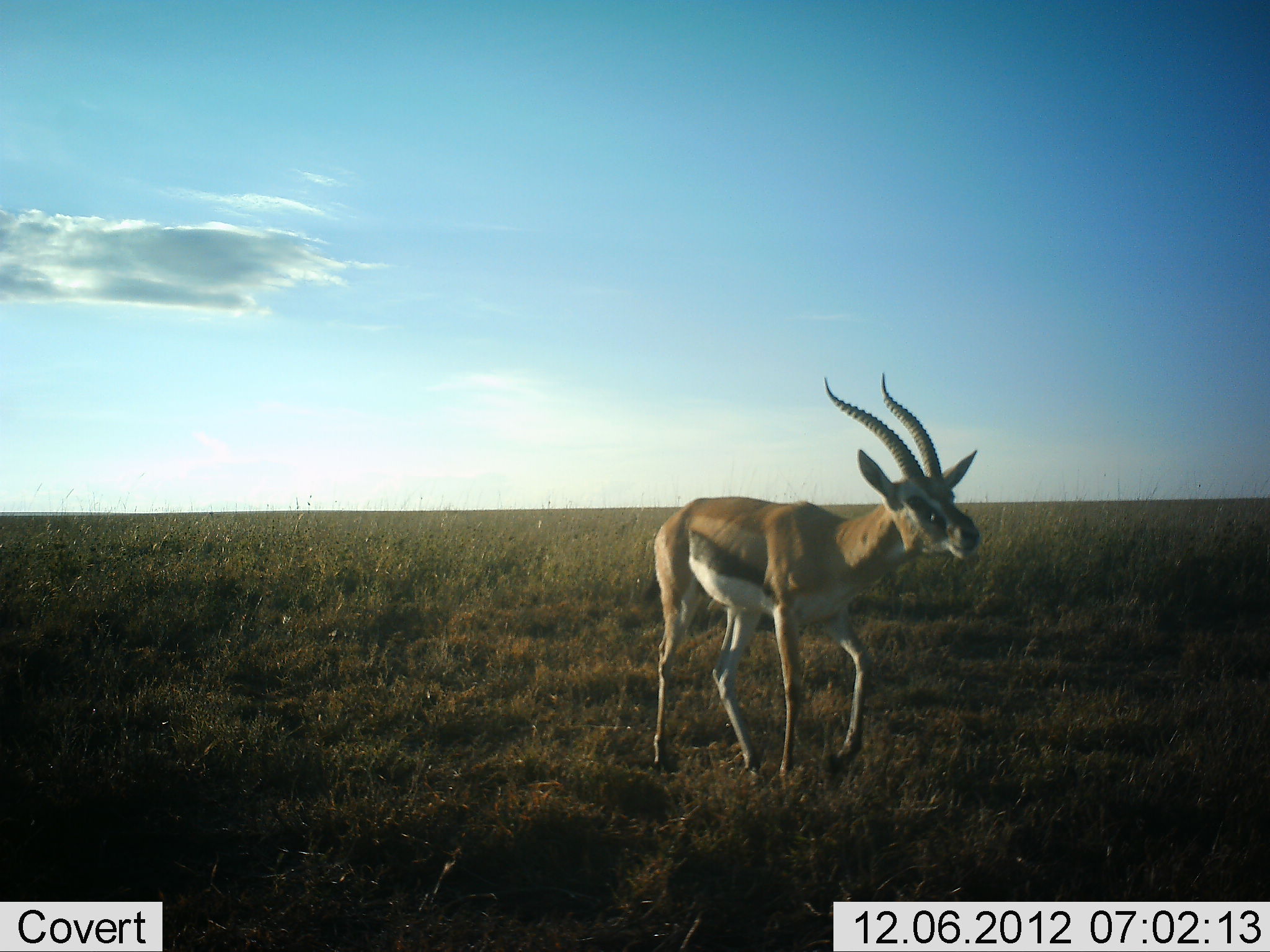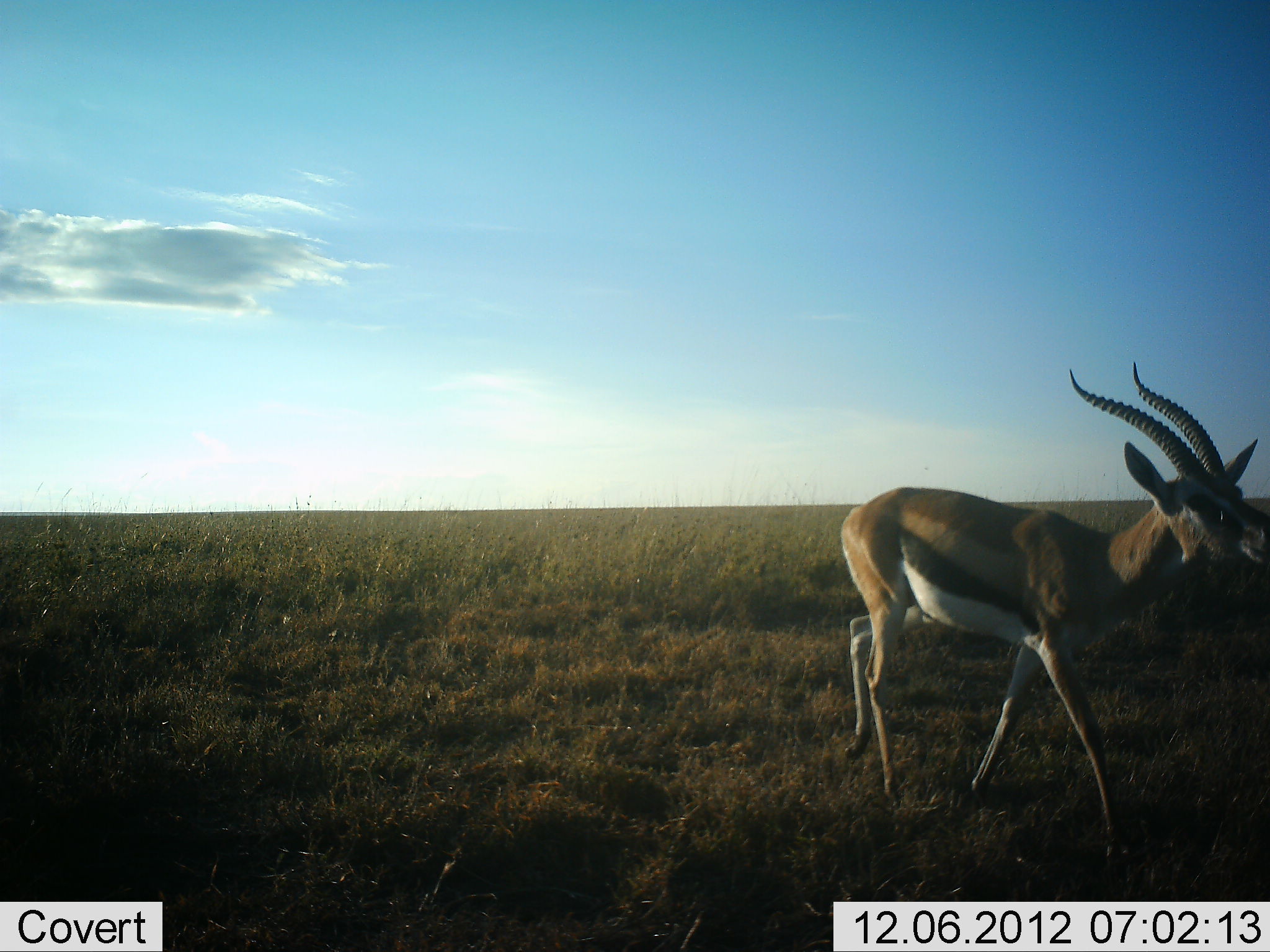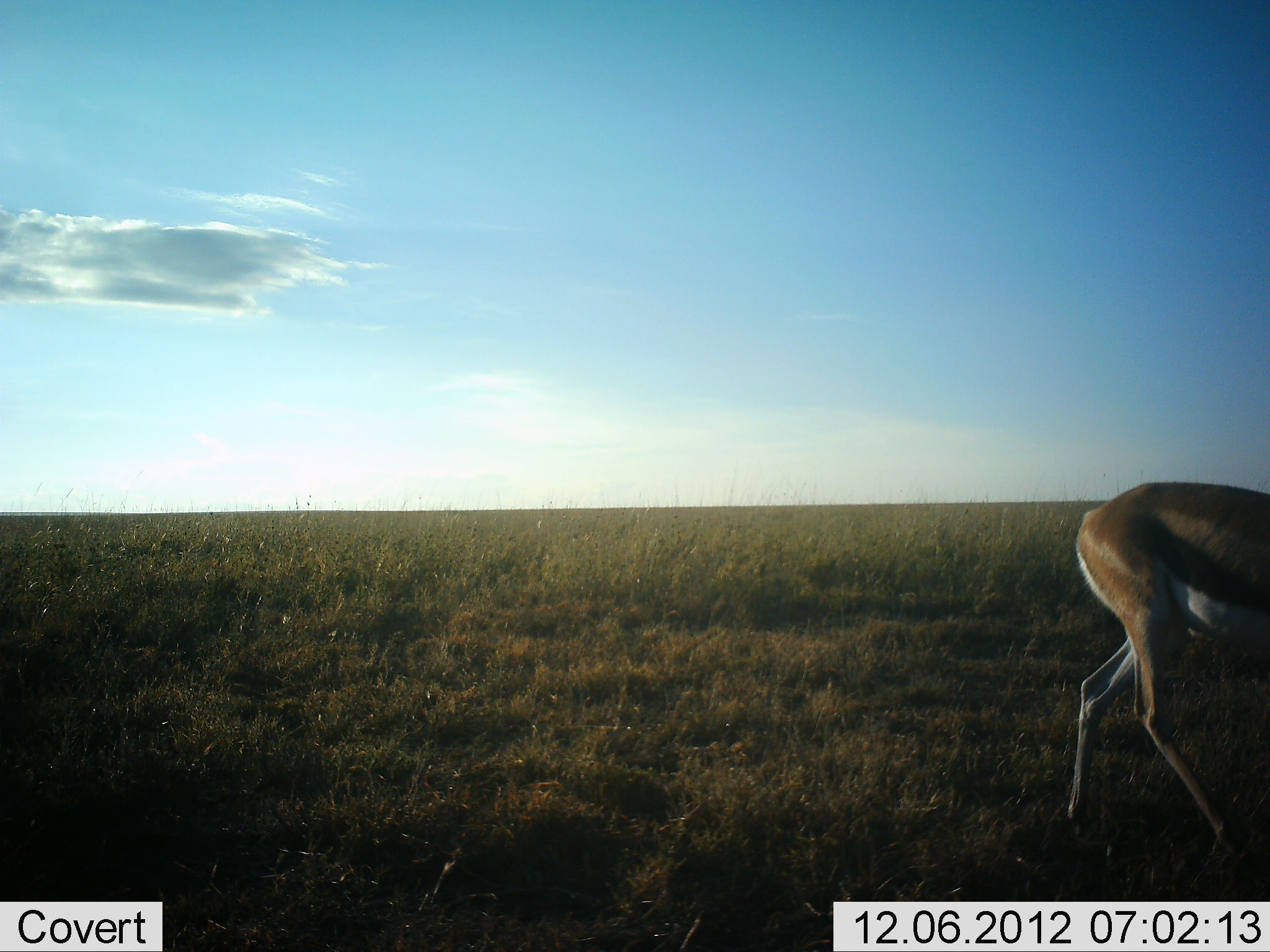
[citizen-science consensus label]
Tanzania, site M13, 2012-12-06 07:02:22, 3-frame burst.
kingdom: Animalia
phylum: Chordata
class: Mammalia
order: Artiodactyla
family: Bovidae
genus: Eudorcas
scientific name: Eudorcas thomsonii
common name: thomson's gazelle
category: gazellethomsons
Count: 1.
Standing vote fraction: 0%.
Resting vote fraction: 0%.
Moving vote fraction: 100%.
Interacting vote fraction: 0%.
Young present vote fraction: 0%.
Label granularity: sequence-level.